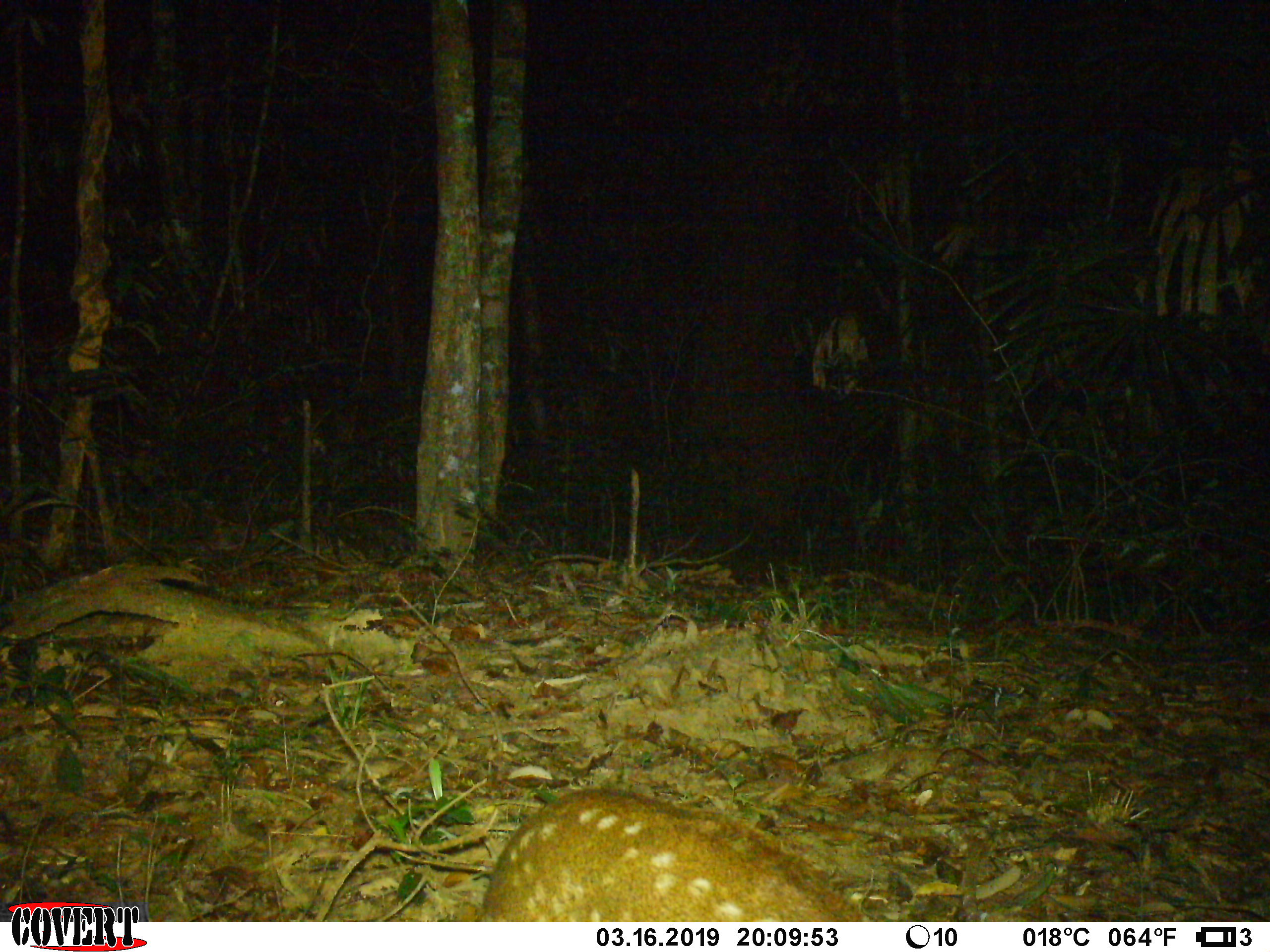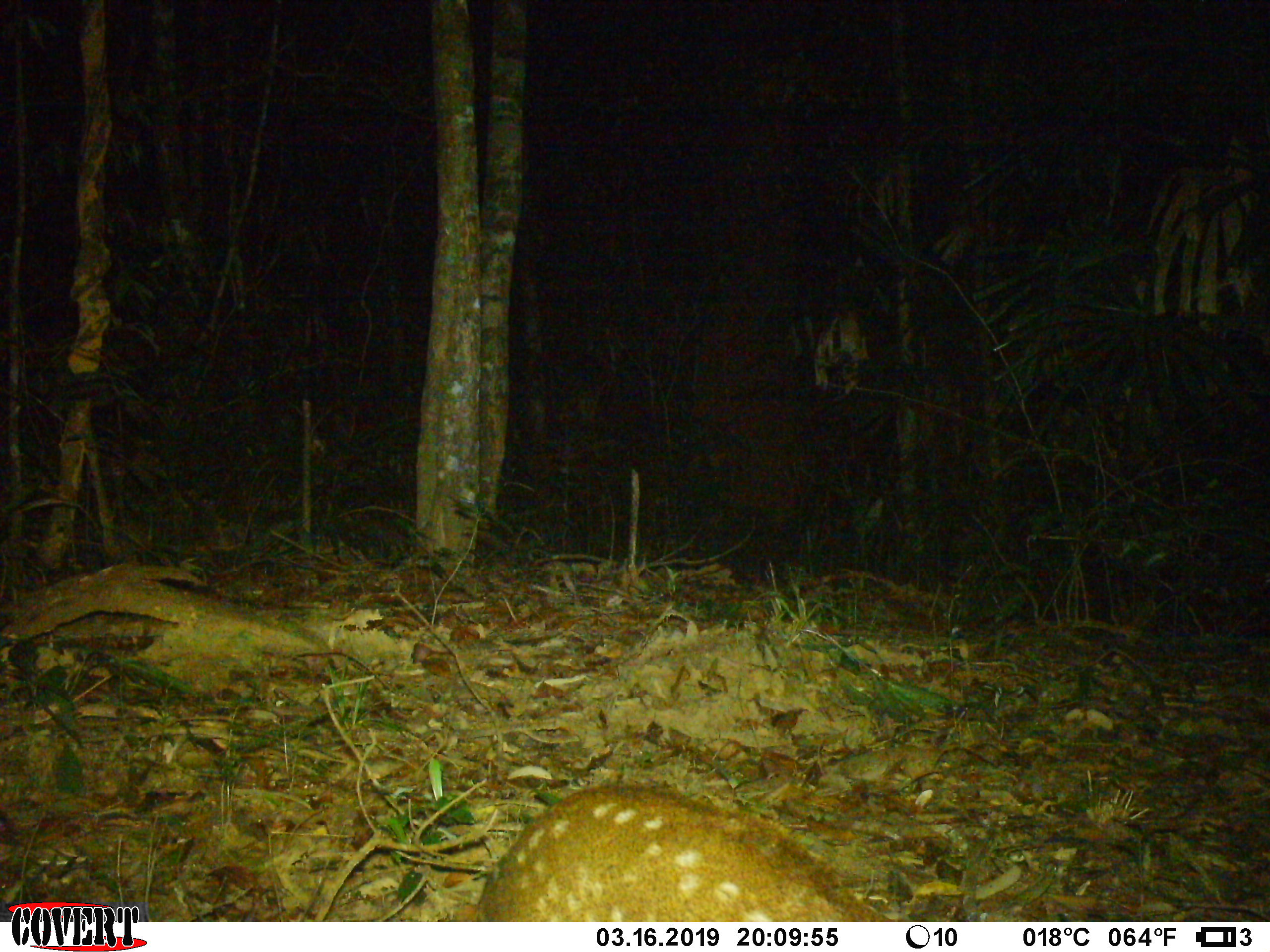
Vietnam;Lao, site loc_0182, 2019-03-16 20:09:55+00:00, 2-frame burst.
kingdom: Animalia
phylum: Chordata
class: Mammalia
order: Artiodactyla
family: Cervidae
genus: Muntiacus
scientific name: Muntiacus vuquangensis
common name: large-antlered muntjac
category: large antlered muntjac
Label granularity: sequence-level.